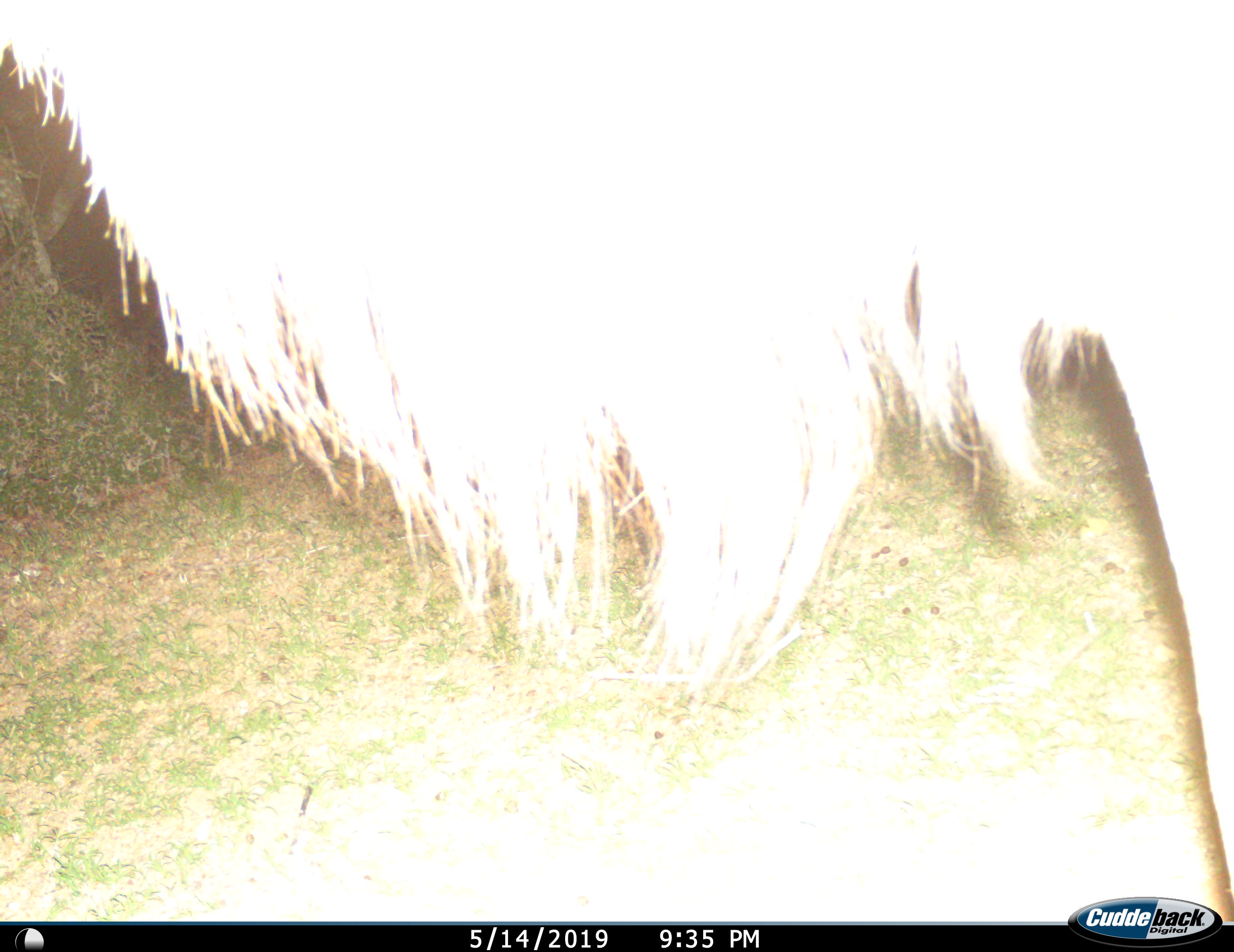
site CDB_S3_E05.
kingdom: Animalia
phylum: Chordata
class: Mammalia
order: Artiodactyla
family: Bovidae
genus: Tragelaphus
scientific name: Tragelaphus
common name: kudu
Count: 1.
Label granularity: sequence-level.